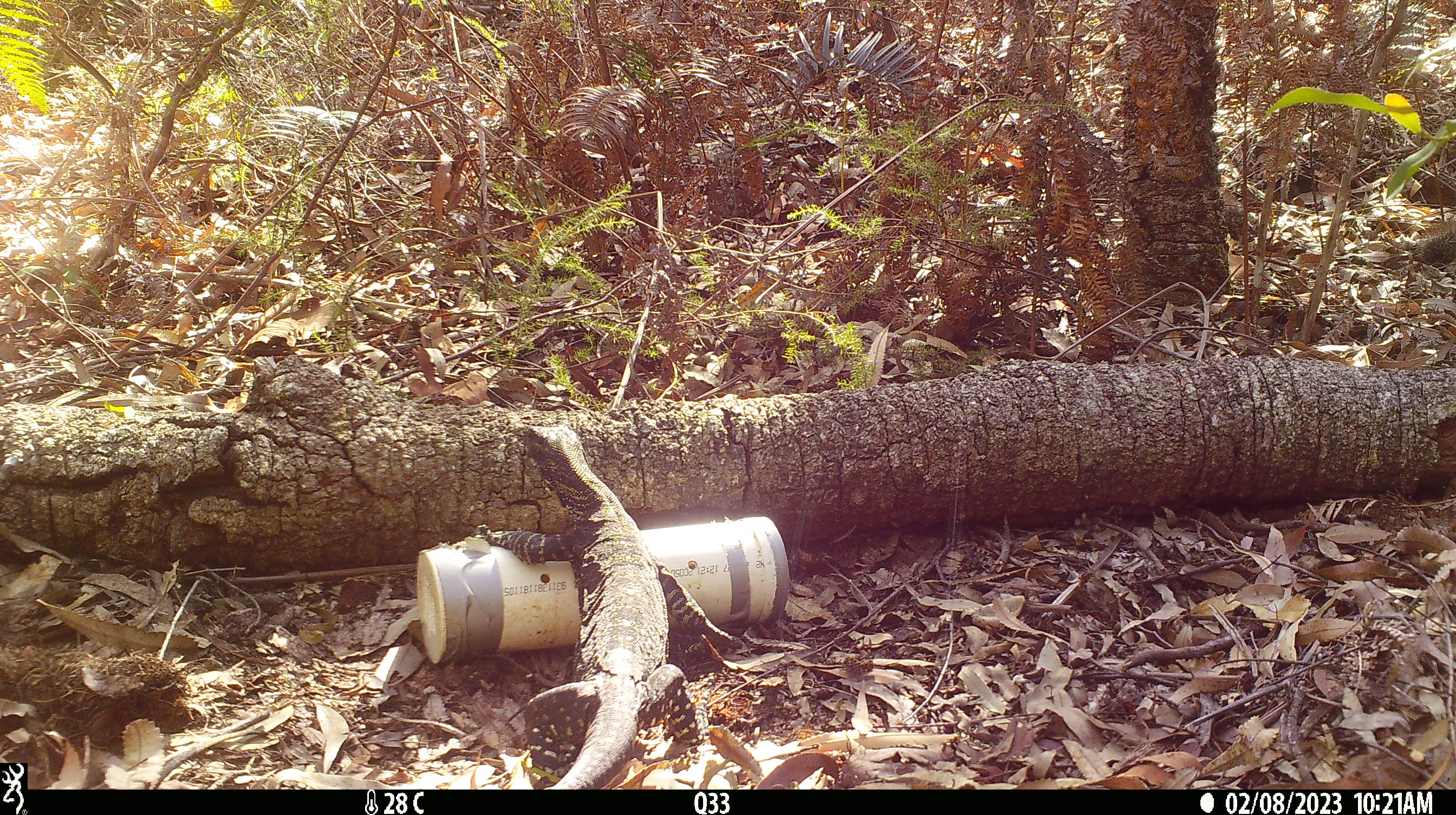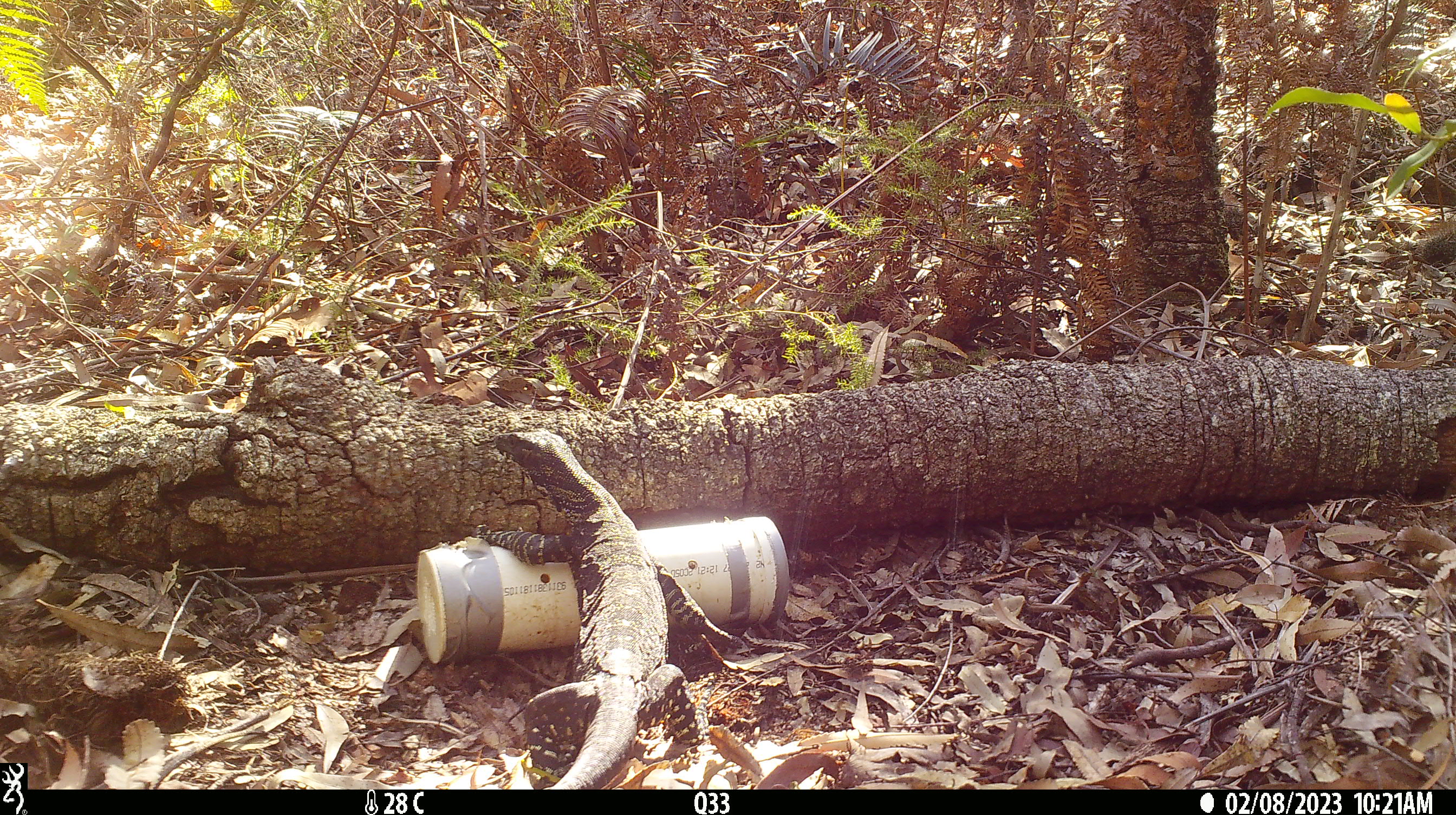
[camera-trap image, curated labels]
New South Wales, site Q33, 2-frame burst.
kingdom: Animalia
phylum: Chordata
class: Reptilia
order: Squamata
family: Varanidae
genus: Varanus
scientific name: Varanus varius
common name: lace monitor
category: goanna